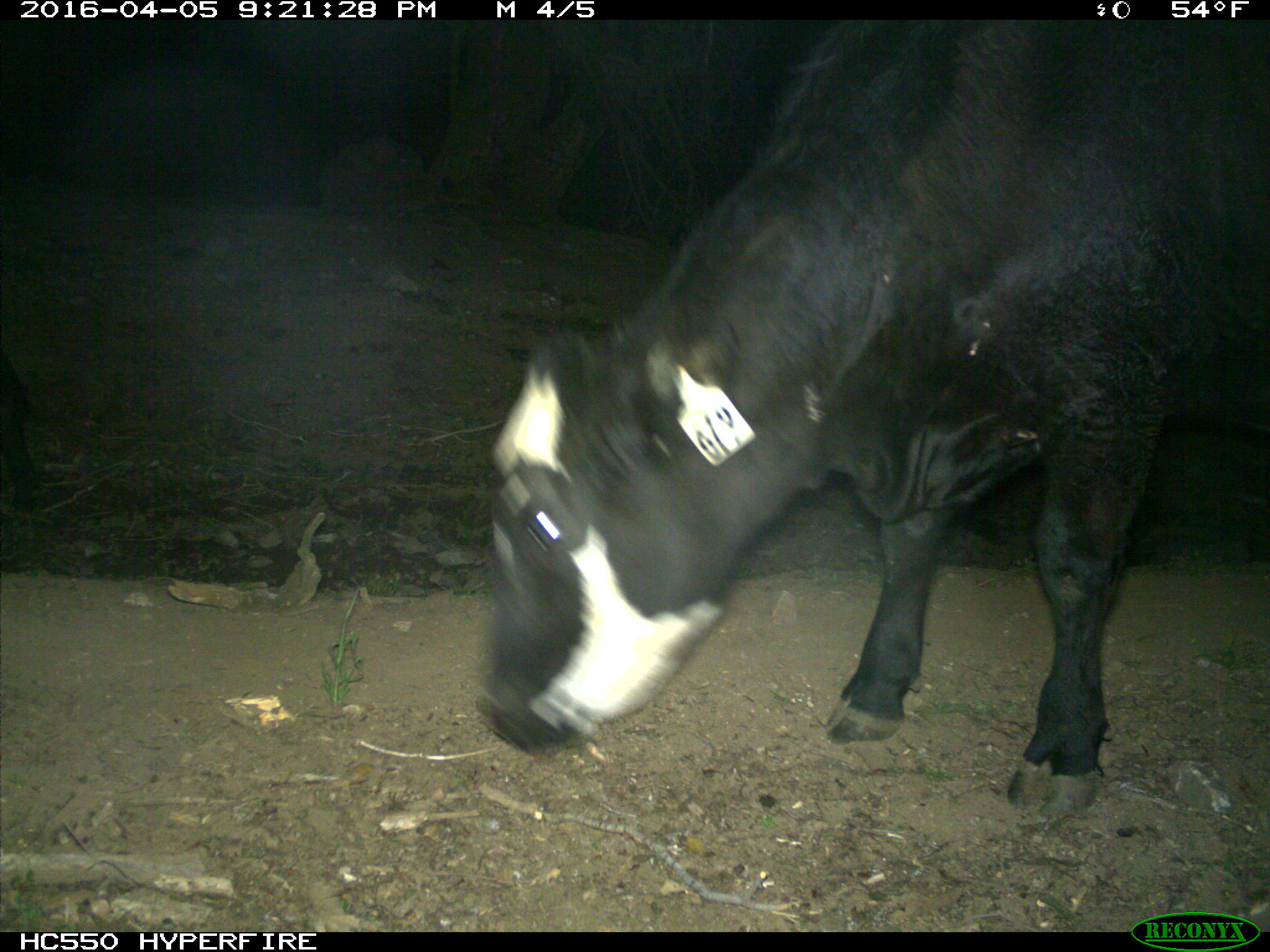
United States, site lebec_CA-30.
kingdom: Animalia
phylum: Chordata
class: Mammalia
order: Artiodactyla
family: Bovidae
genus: Bos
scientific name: Bos taurus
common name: domestic cow